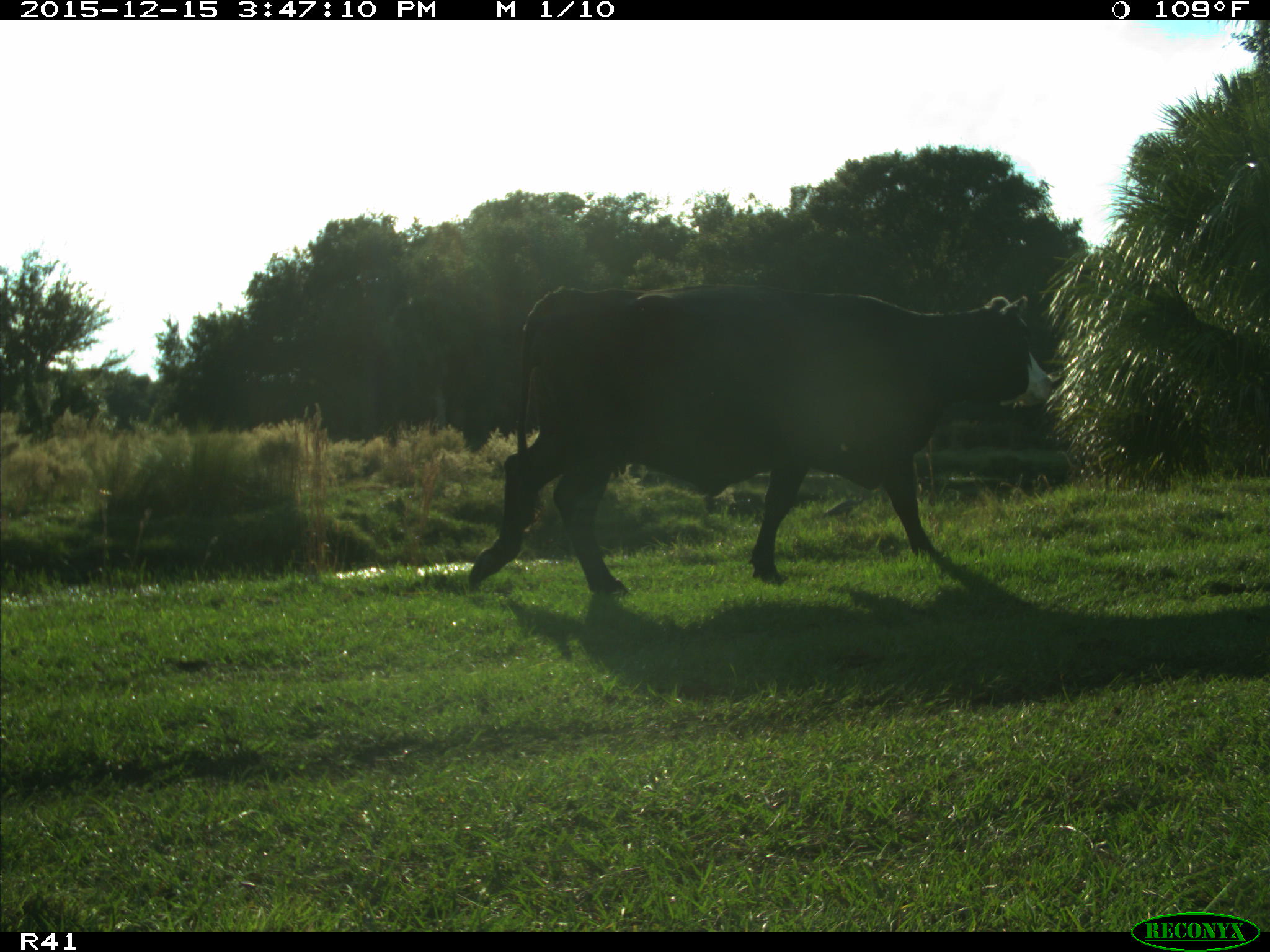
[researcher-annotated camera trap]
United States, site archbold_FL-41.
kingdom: Animalia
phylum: Chordata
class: Mammalia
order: Artiodactyla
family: Bovidae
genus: Bos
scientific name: Bos taurus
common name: domestic cow